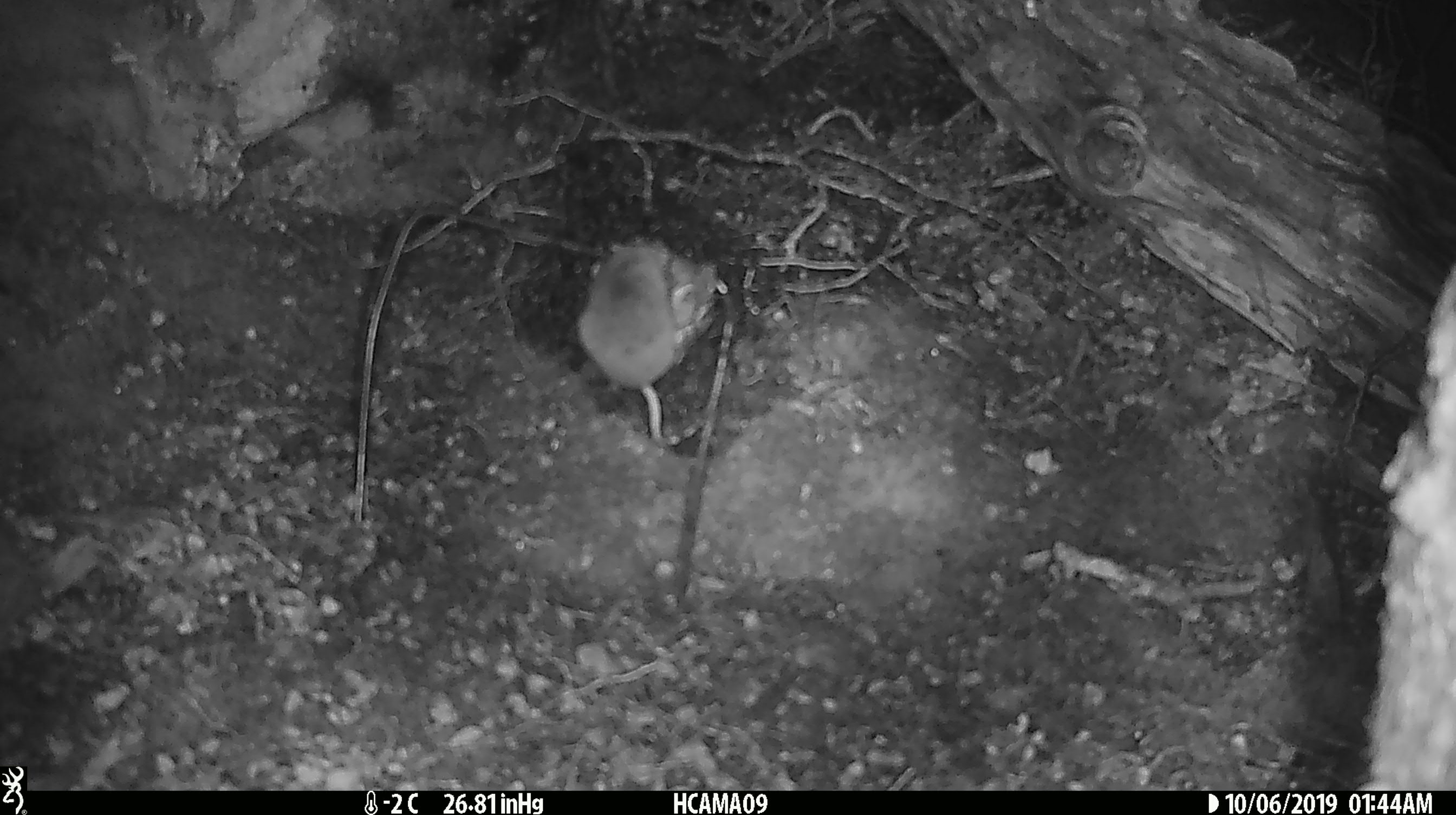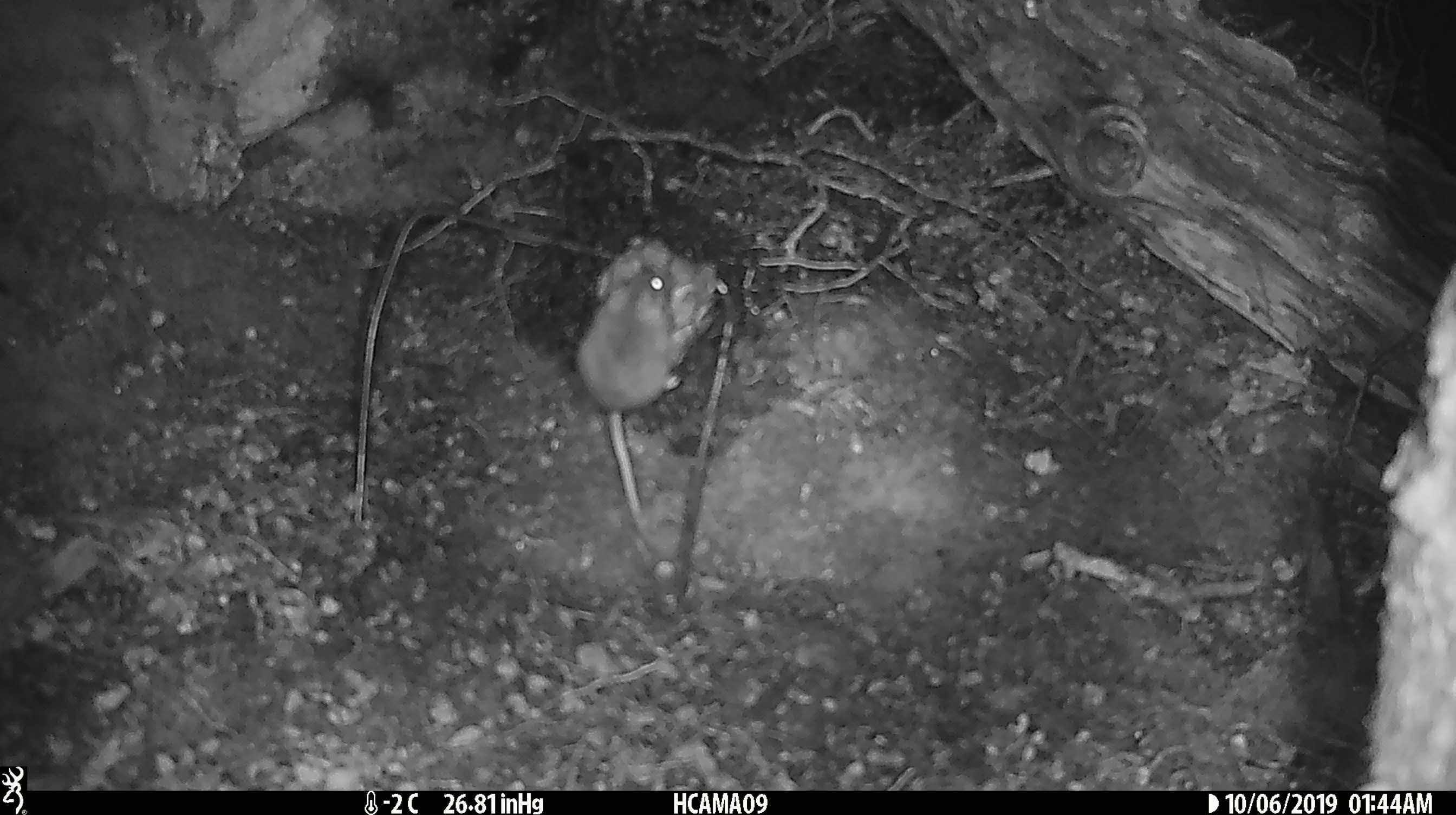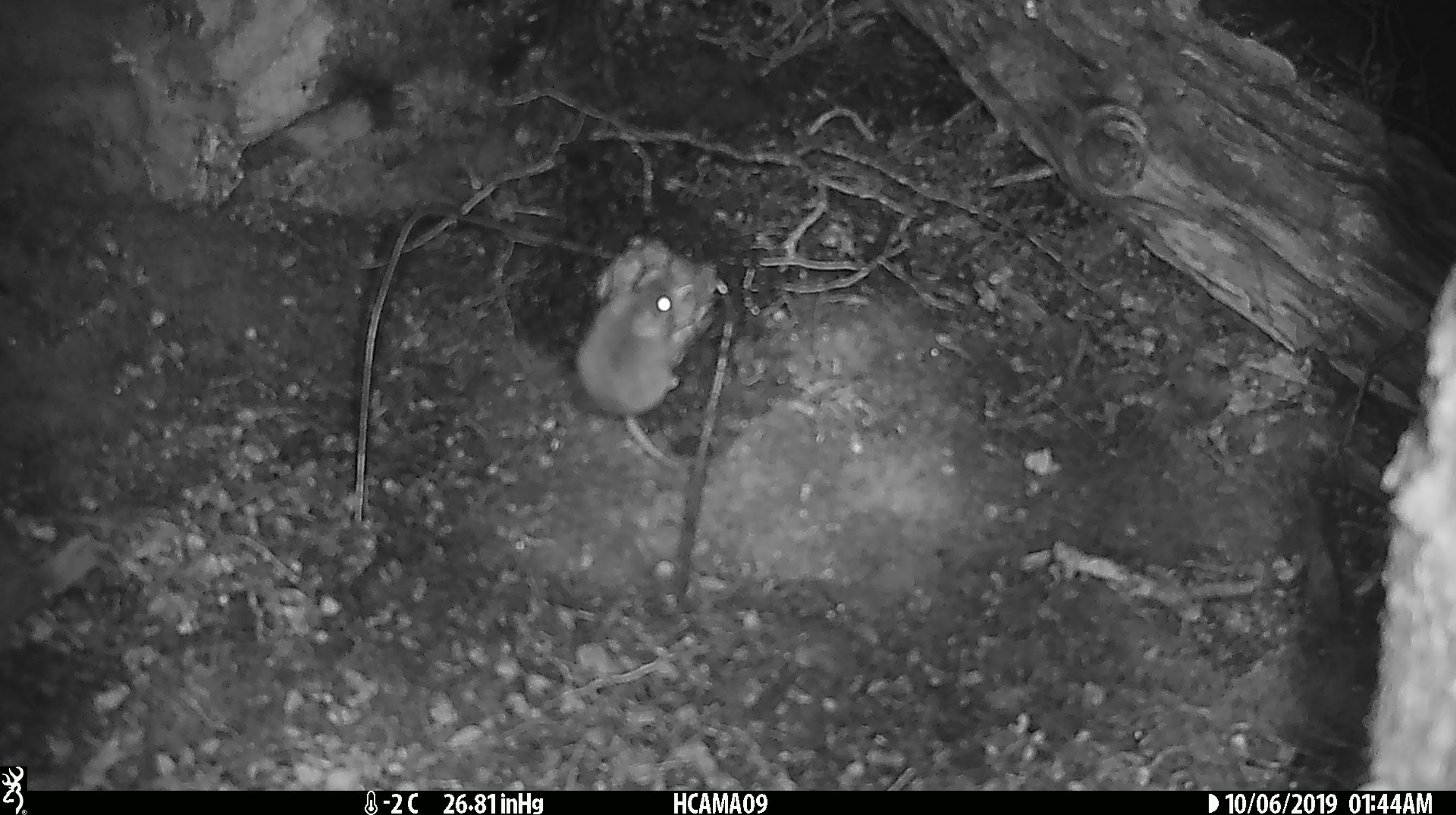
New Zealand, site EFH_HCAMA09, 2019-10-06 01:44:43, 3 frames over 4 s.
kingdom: Animalia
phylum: Chordata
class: Mammalia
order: Rodentia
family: Muridae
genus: Mus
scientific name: Mus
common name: mouse